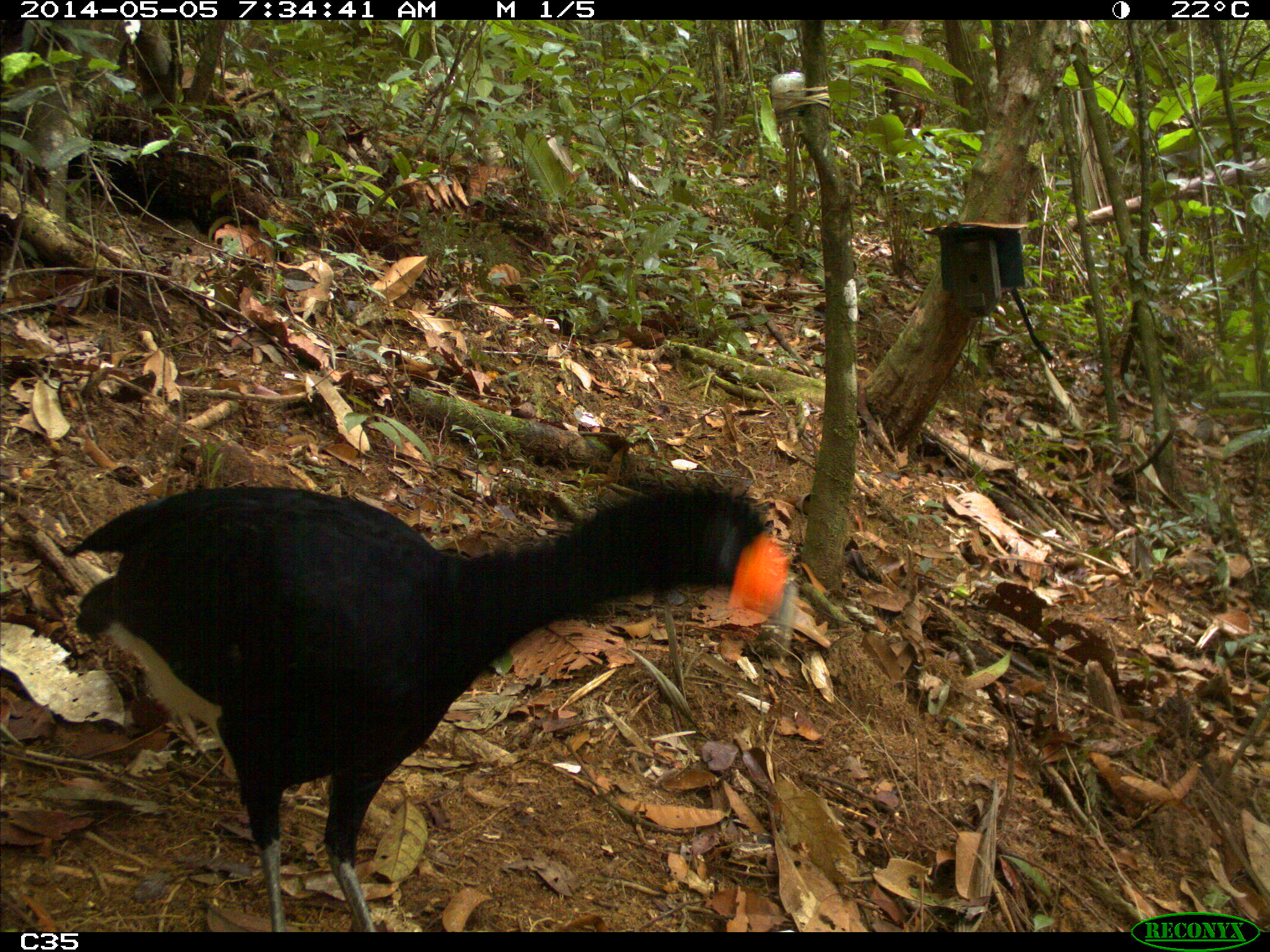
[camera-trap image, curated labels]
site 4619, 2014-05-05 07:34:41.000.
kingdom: Animalia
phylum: Chordata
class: Aves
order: Galliformes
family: Cracidae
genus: Crax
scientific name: Crax alector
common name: black curassow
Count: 1.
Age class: adult.